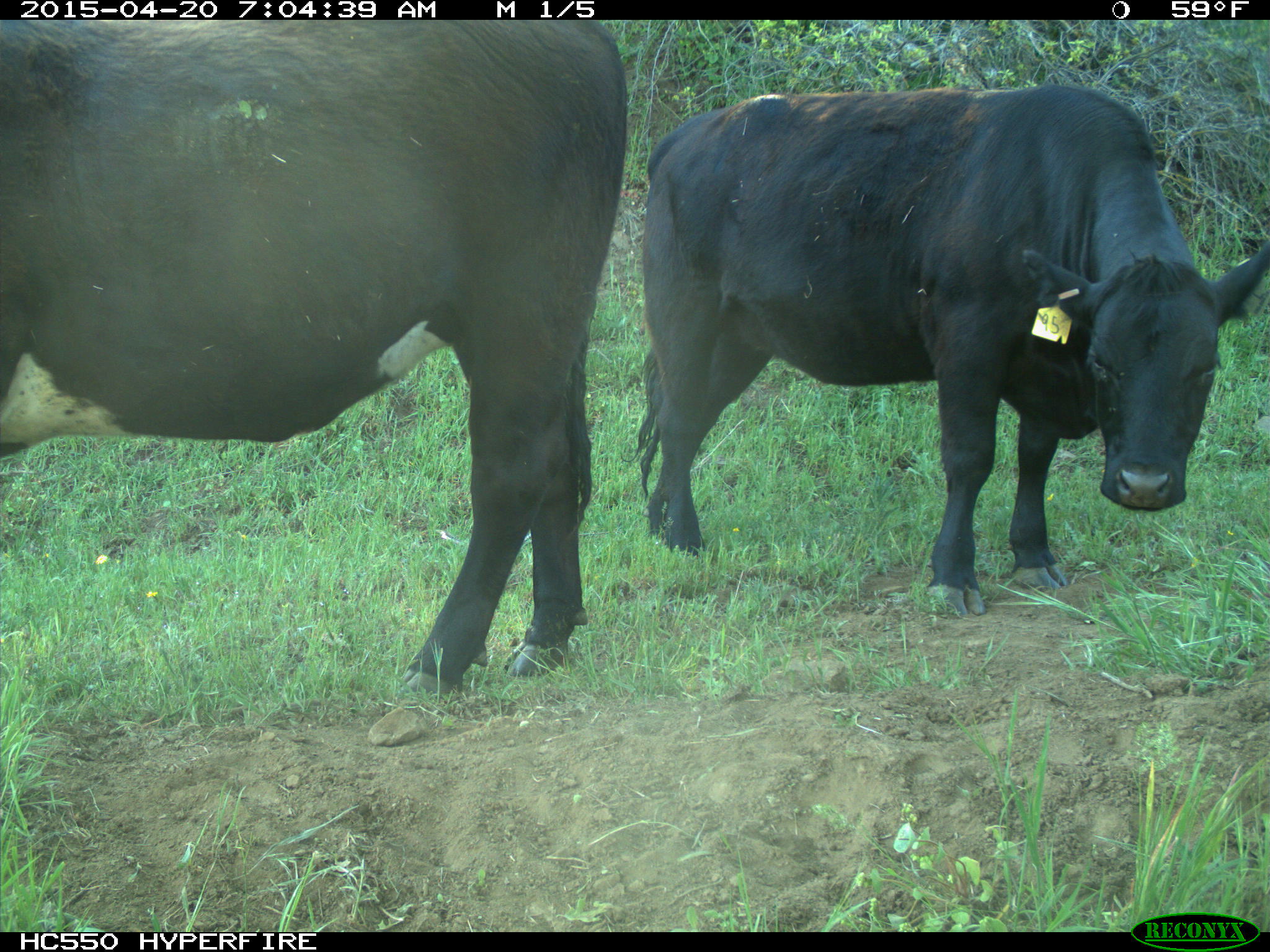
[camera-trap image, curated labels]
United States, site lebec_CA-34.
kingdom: Animalia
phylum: Chordata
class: Mammalia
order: Artiodactyla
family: Bovidae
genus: Bos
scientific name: Bos taurus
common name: domestic cow